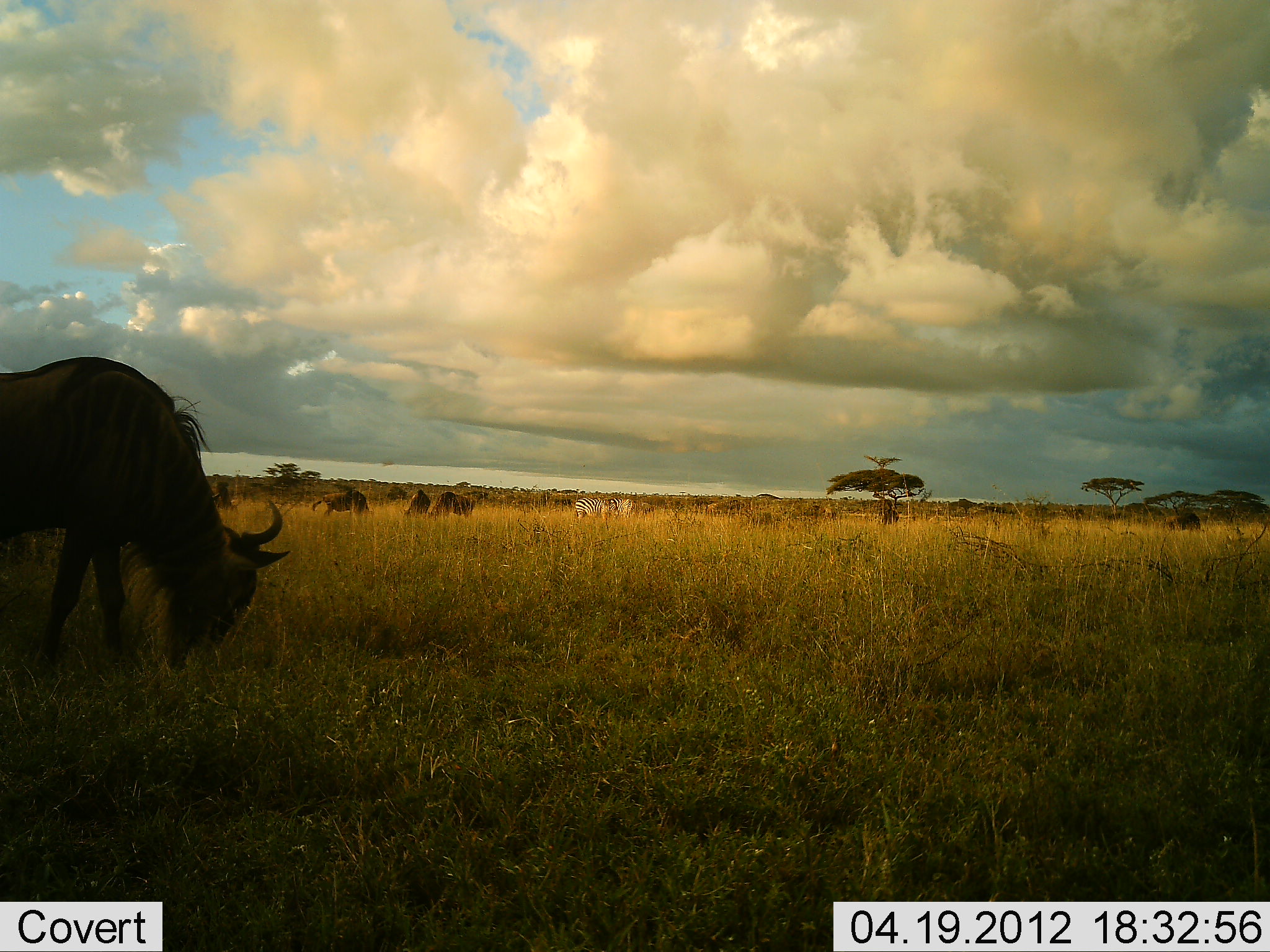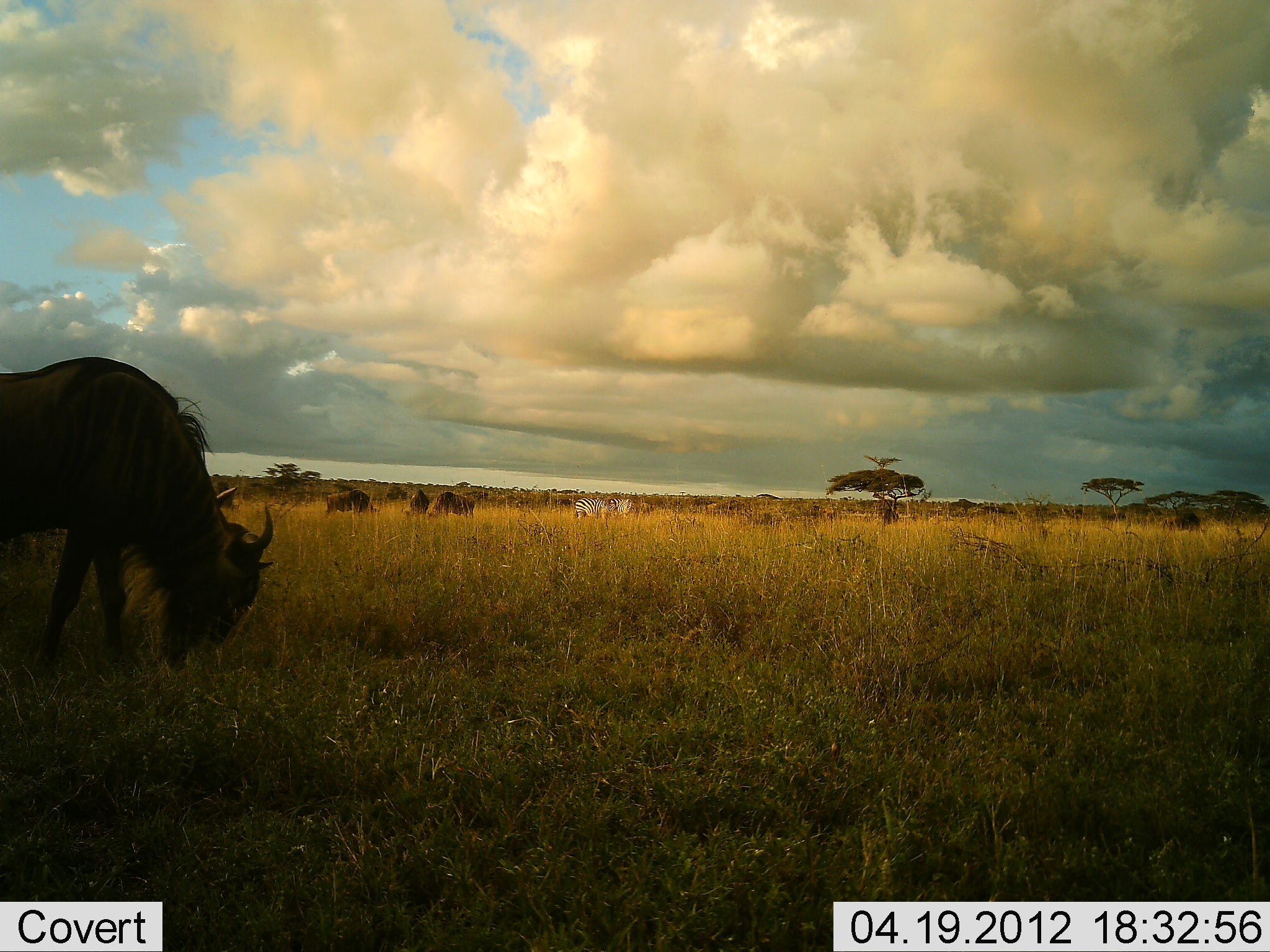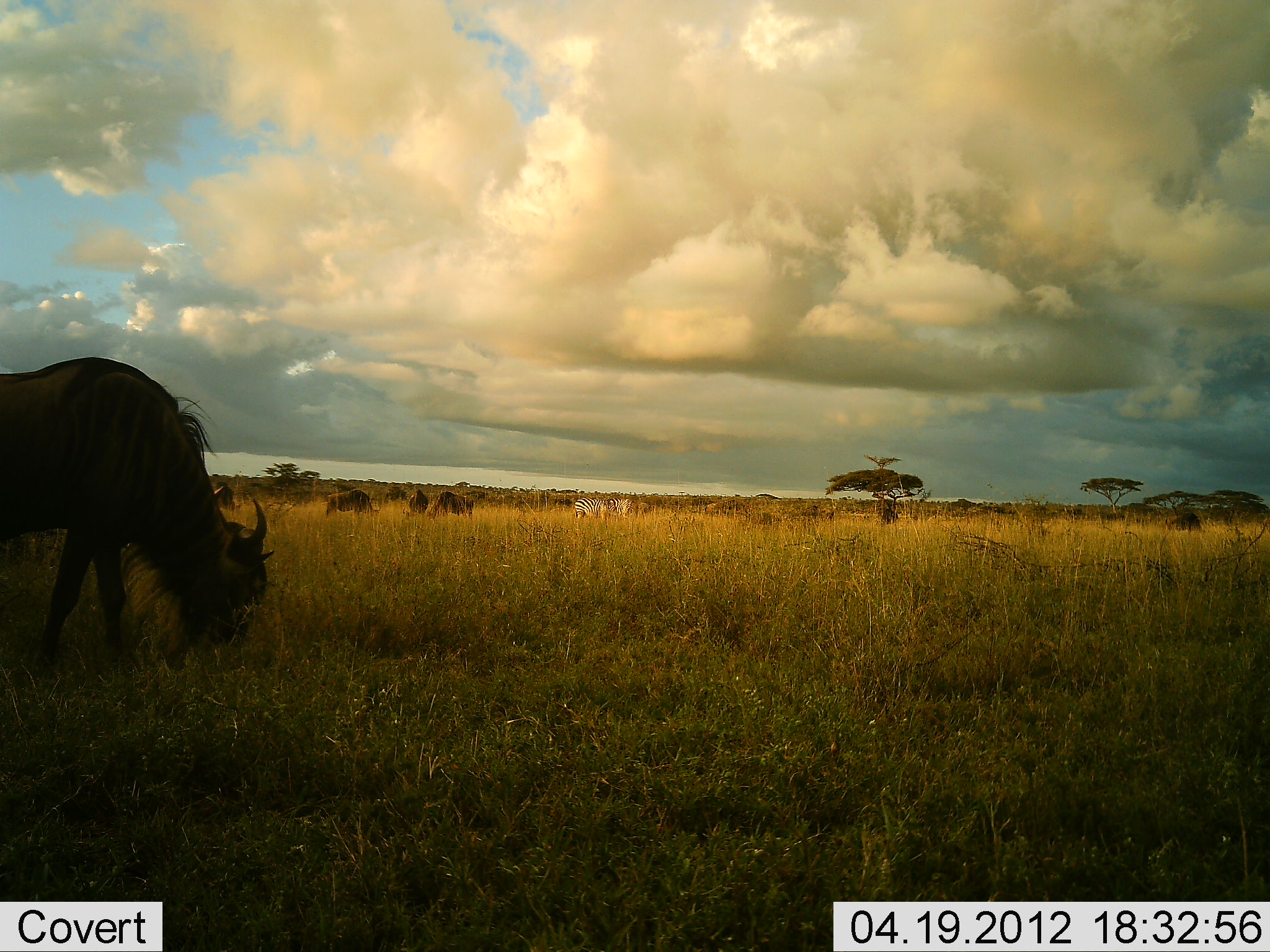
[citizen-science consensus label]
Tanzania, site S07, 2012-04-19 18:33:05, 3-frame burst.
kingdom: Animalia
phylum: Chordata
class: Mammalia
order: Artiodactyla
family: Bovidae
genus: Connochaetes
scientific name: Connochaetes taurinus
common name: blue wildebeest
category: wildebeest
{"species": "wildebeest (blue wildebeest) (Connochaetes taurinus)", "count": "5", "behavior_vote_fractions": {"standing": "18%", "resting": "0%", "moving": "0%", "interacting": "0%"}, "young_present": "0%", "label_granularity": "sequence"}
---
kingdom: Animalia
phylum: Chordata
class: Mammalia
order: Perissodactyla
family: Equidae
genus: Equus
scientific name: Equus quagga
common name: plains zebra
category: zebra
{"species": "zebra (plains zebra) (Equus quagga)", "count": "2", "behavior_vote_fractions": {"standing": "43%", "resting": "0%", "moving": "0%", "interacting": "0%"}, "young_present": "0%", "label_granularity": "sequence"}